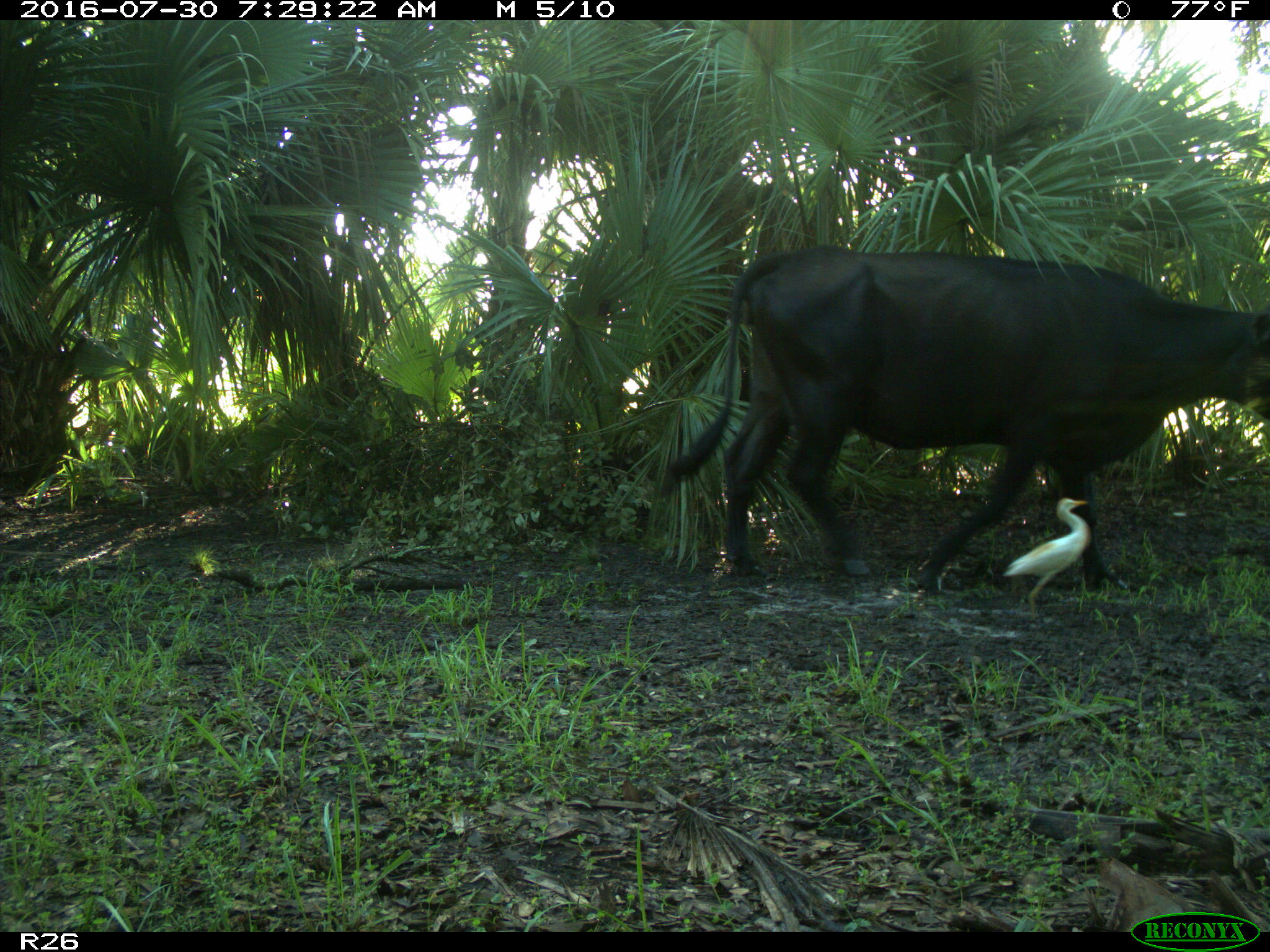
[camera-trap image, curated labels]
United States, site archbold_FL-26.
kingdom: Animalia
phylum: Chordata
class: Mammalia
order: Artiodactyla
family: Bovidae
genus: Bos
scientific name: Bos taurus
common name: domestic cow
Bos taurus (domestic cow).